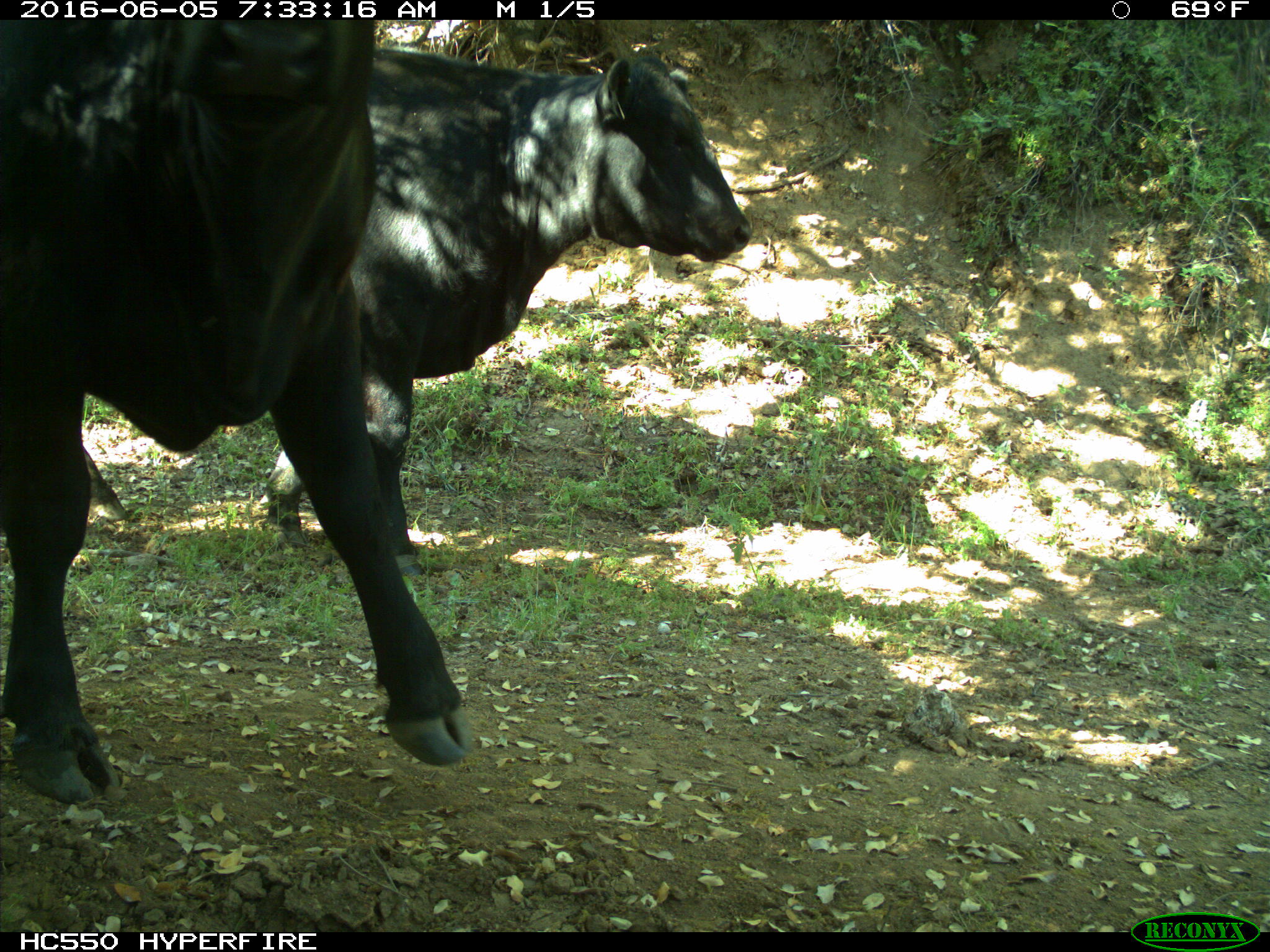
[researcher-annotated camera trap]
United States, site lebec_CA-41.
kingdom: Animalia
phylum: Chordata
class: Mammalia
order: Artiodactyla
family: Bovidae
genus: Bos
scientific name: Bos taurus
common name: domestic cow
Bos taurus (domestic cow).